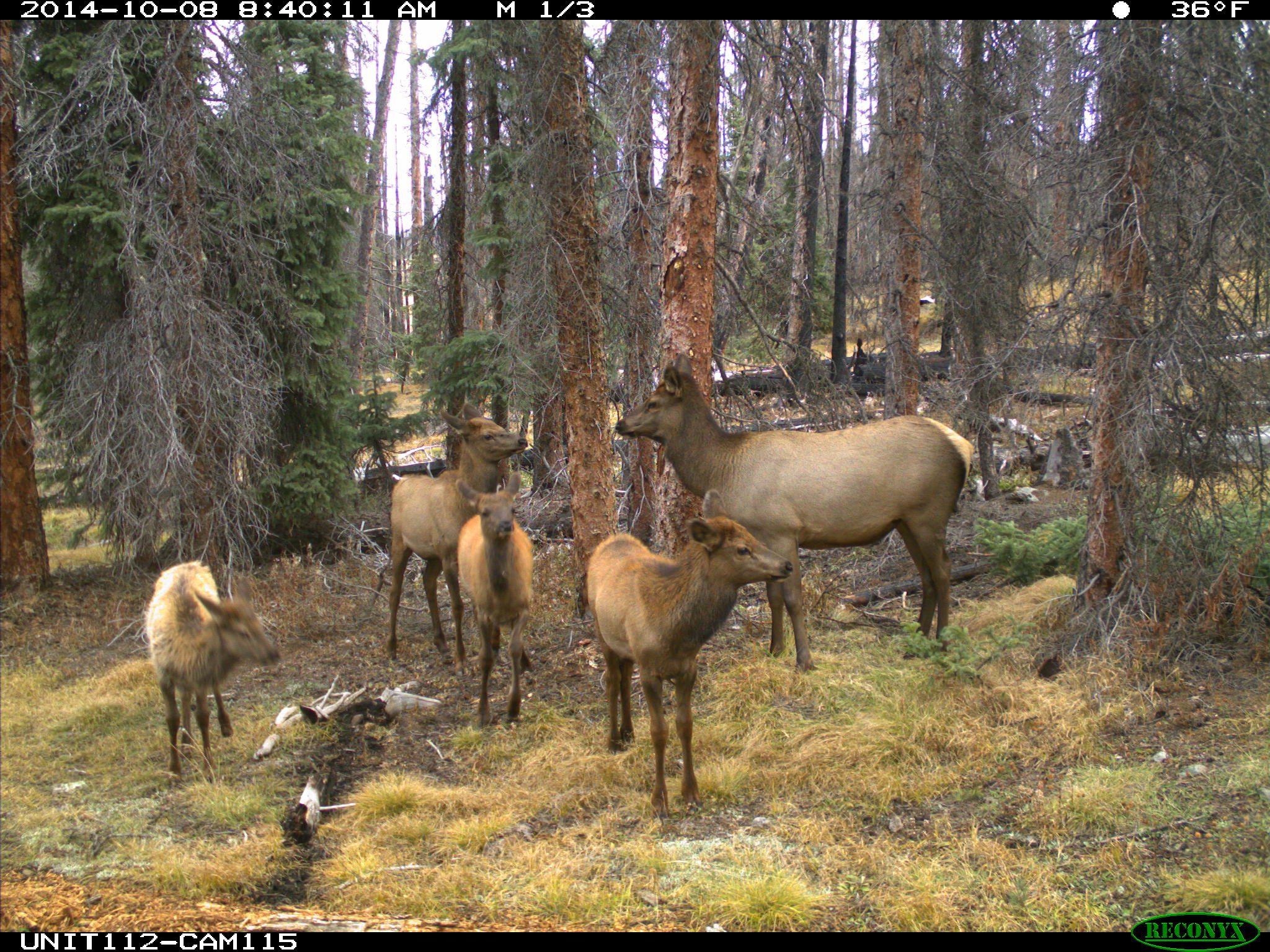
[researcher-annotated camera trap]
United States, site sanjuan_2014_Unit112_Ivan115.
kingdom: Animalia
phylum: Chordata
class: Mammalia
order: Artiodactyla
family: Cervidae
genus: Cervus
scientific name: Cervus elaphus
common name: red deer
Cervus elaphus (red deer).